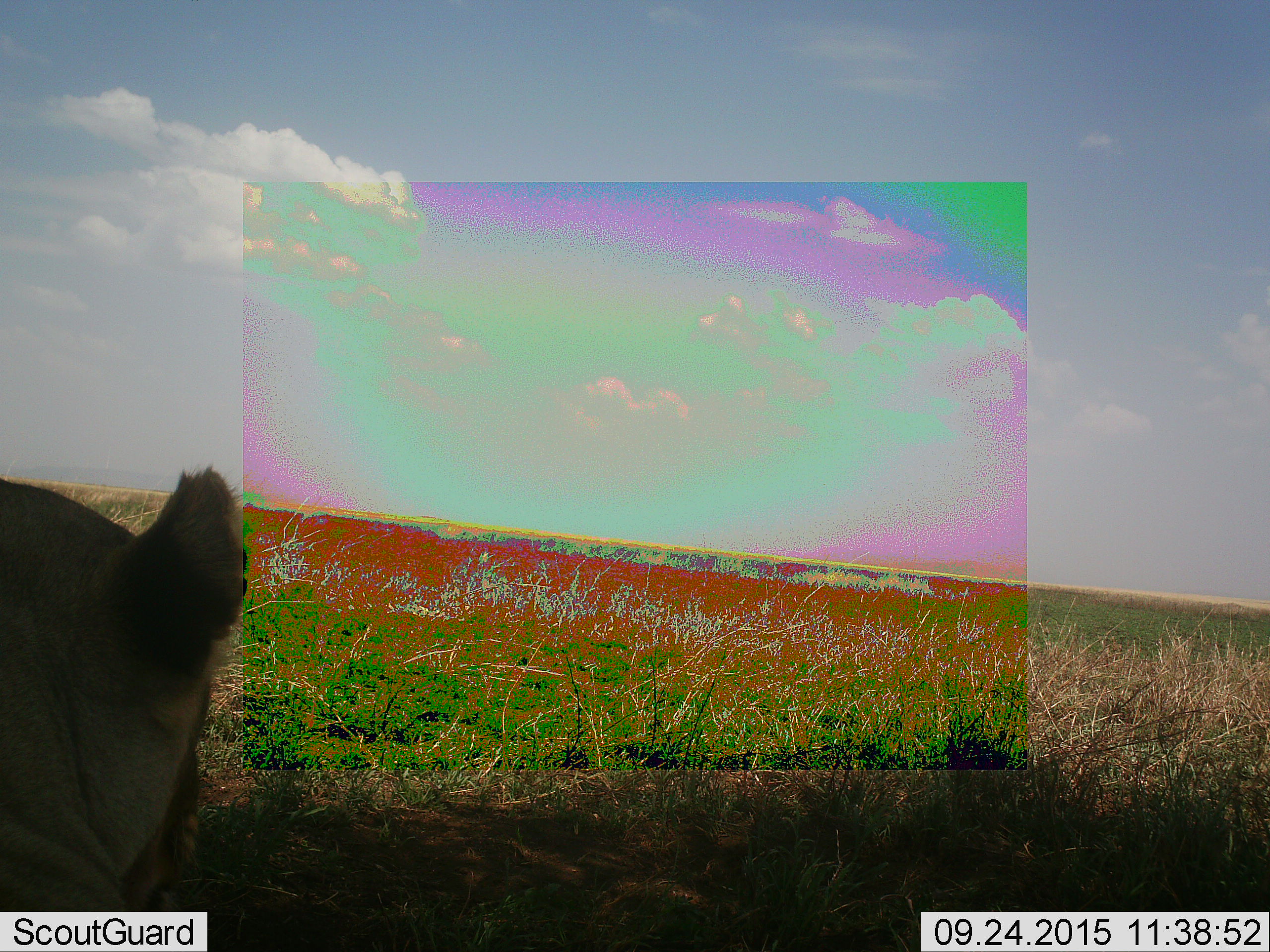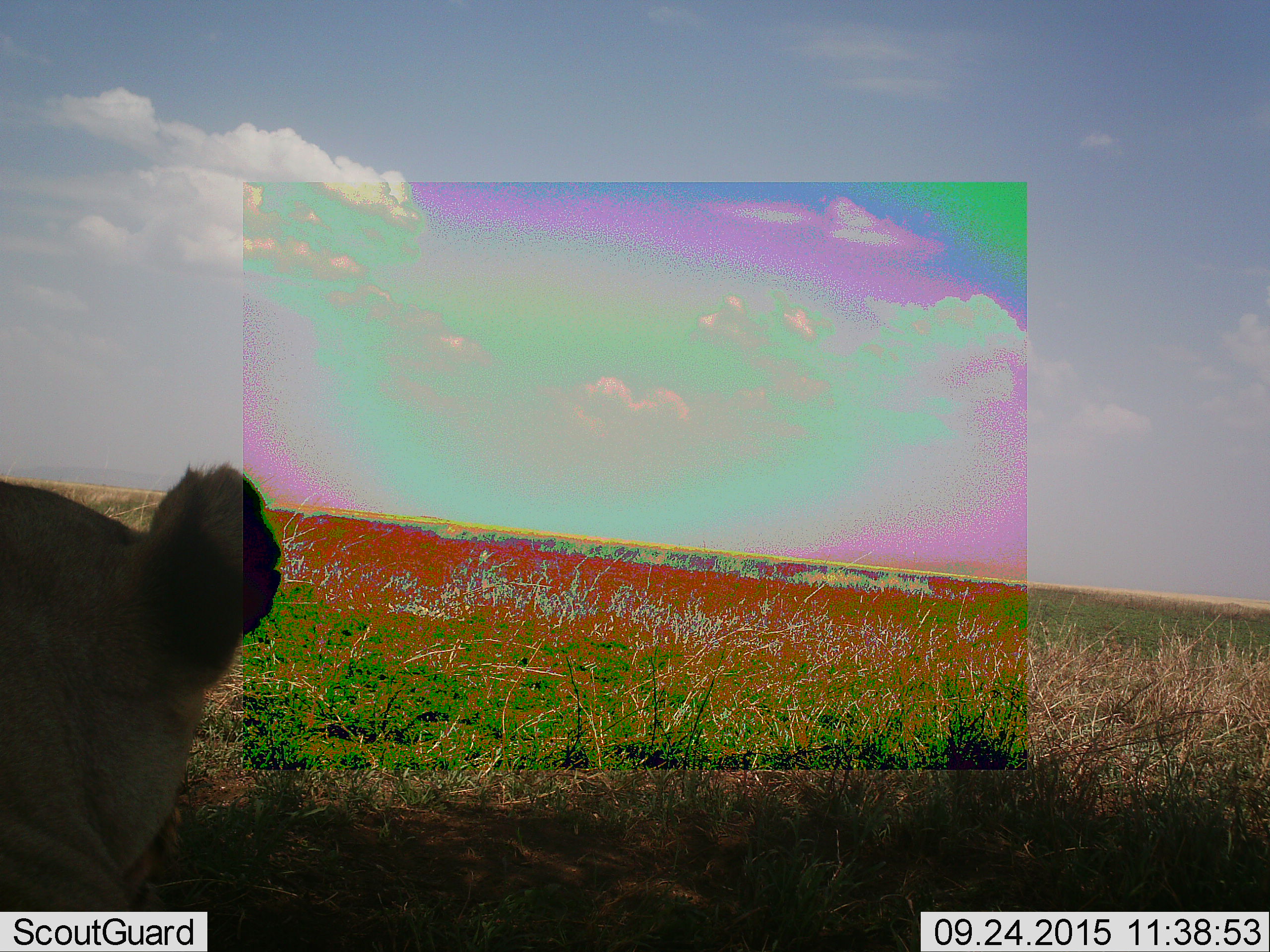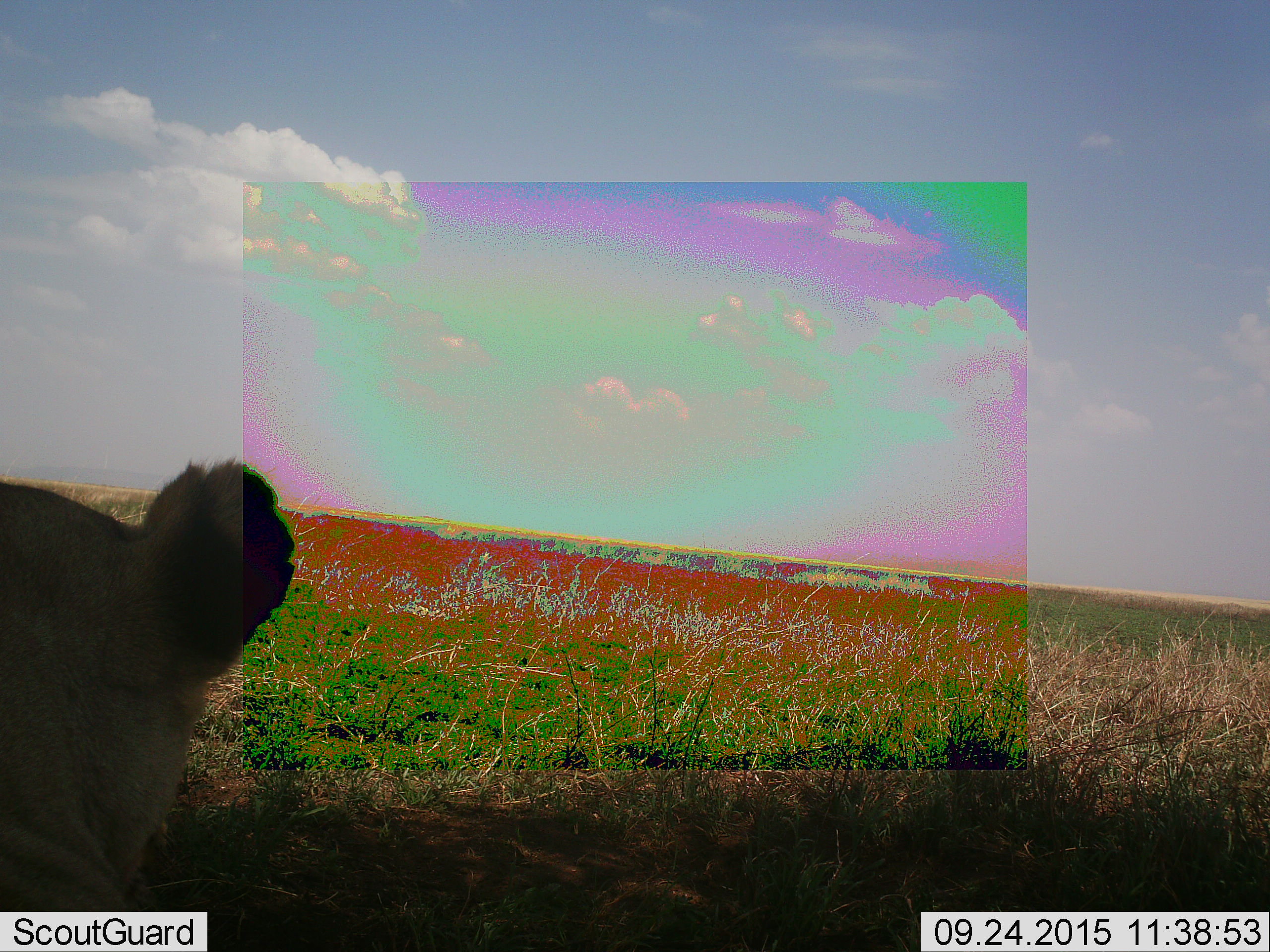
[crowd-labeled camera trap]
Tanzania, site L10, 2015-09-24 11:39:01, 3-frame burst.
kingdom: Animalia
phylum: Chordata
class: Mammalia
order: Carnivora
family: Felidae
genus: Panthera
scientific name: Panthera leo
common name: lion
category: lionfemale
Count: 1.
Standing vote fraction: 0%.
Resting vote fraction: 100%.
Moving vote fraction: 0%.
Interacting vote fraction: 0%.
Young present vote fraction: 0%.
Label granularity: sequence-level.